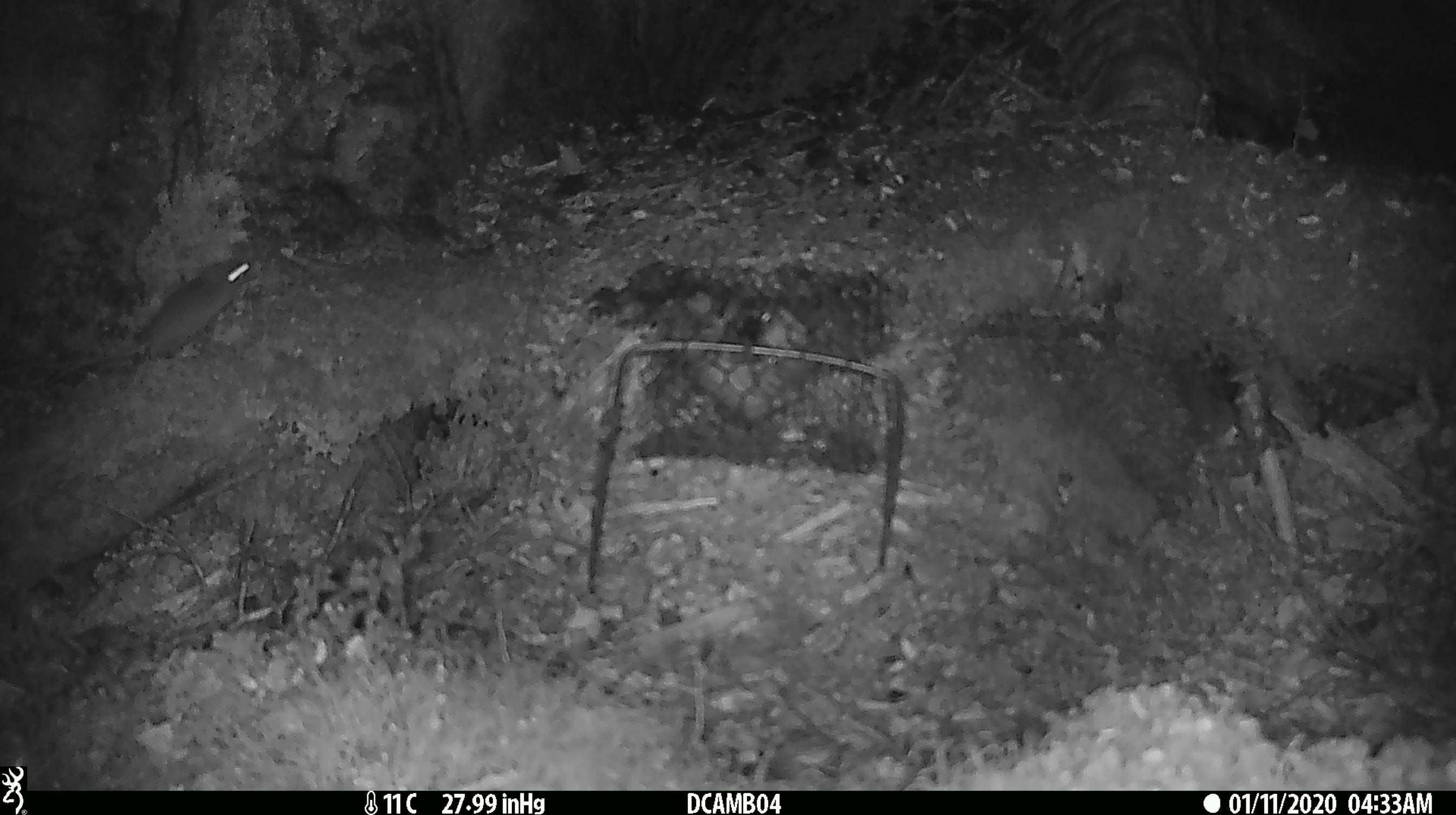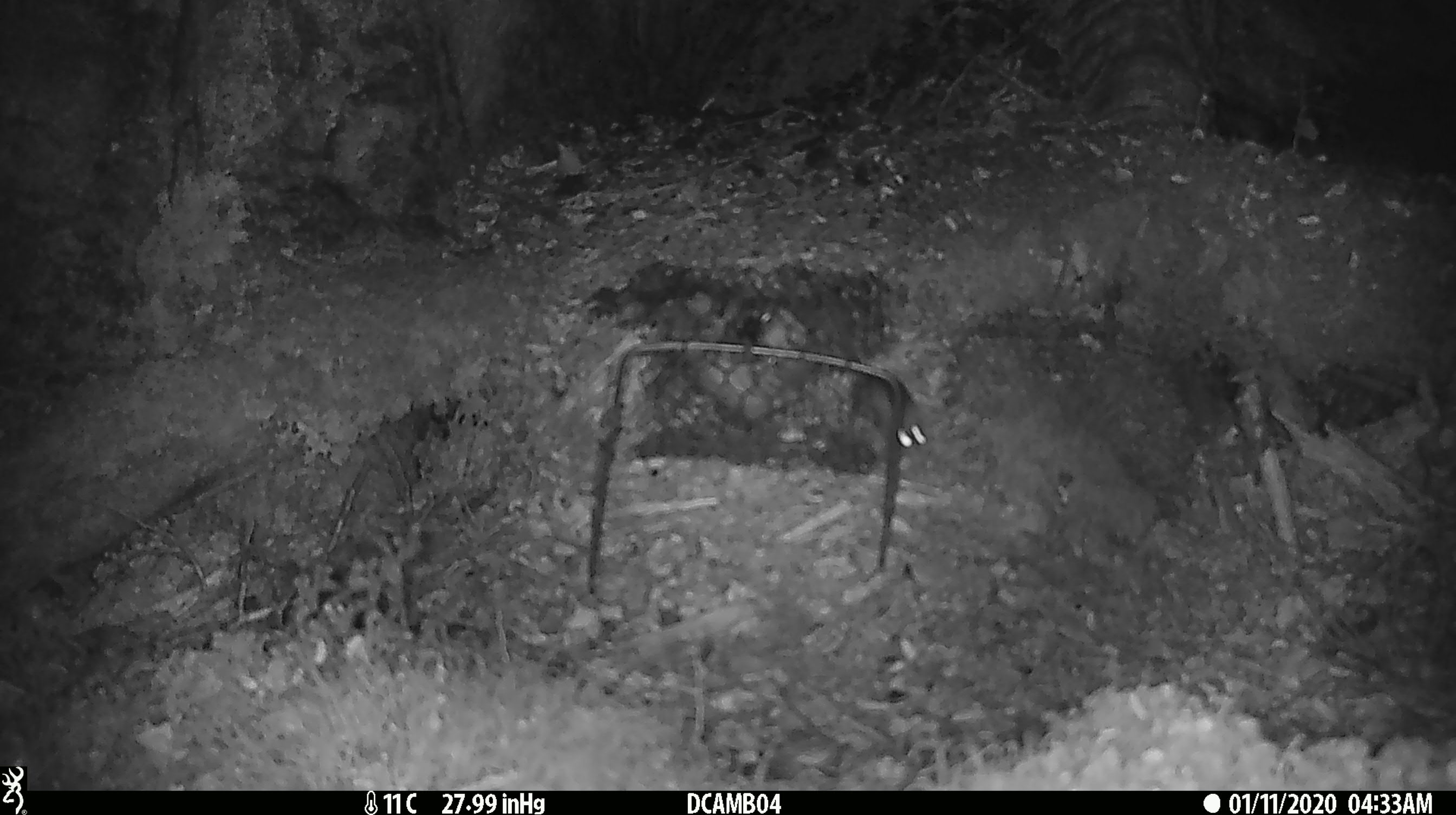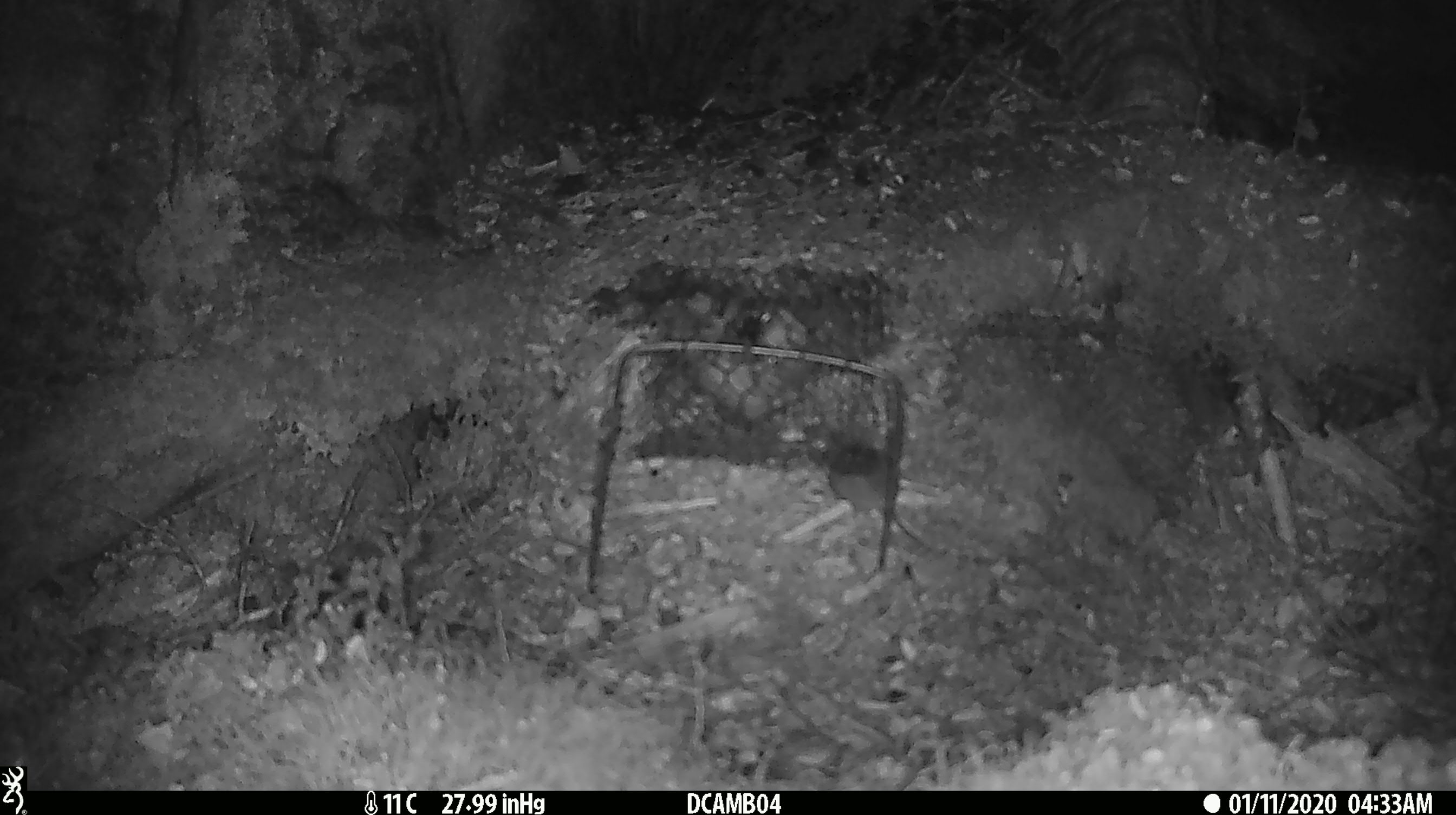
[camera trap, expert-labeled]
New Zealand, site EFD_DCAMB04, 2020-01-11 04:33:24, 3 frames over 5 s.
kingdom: Animalia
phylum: Chordata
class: Mammalia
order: Rodentia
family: Muridae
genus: Mus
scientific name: Mus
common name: mouse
Mouse (Mus).